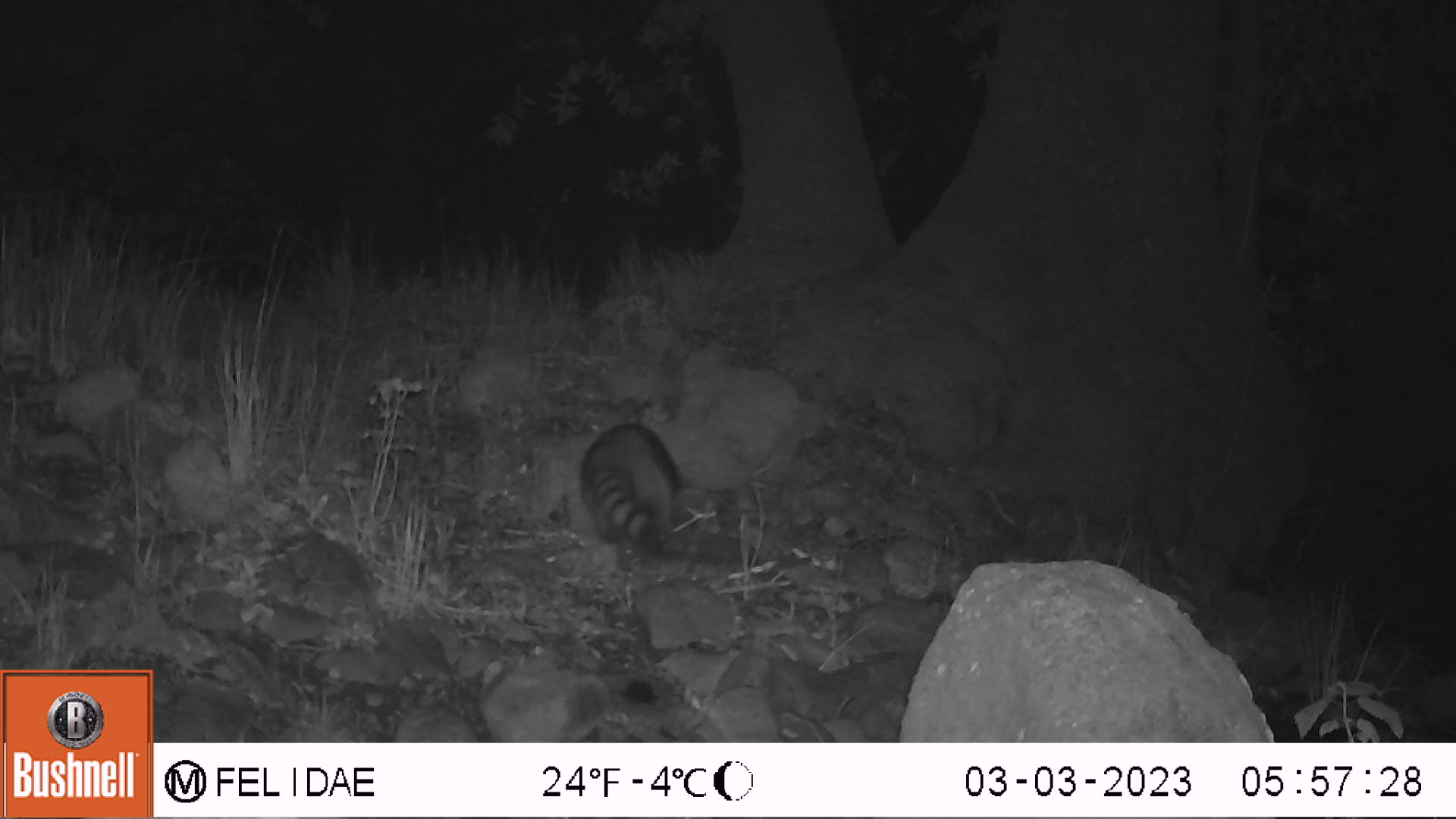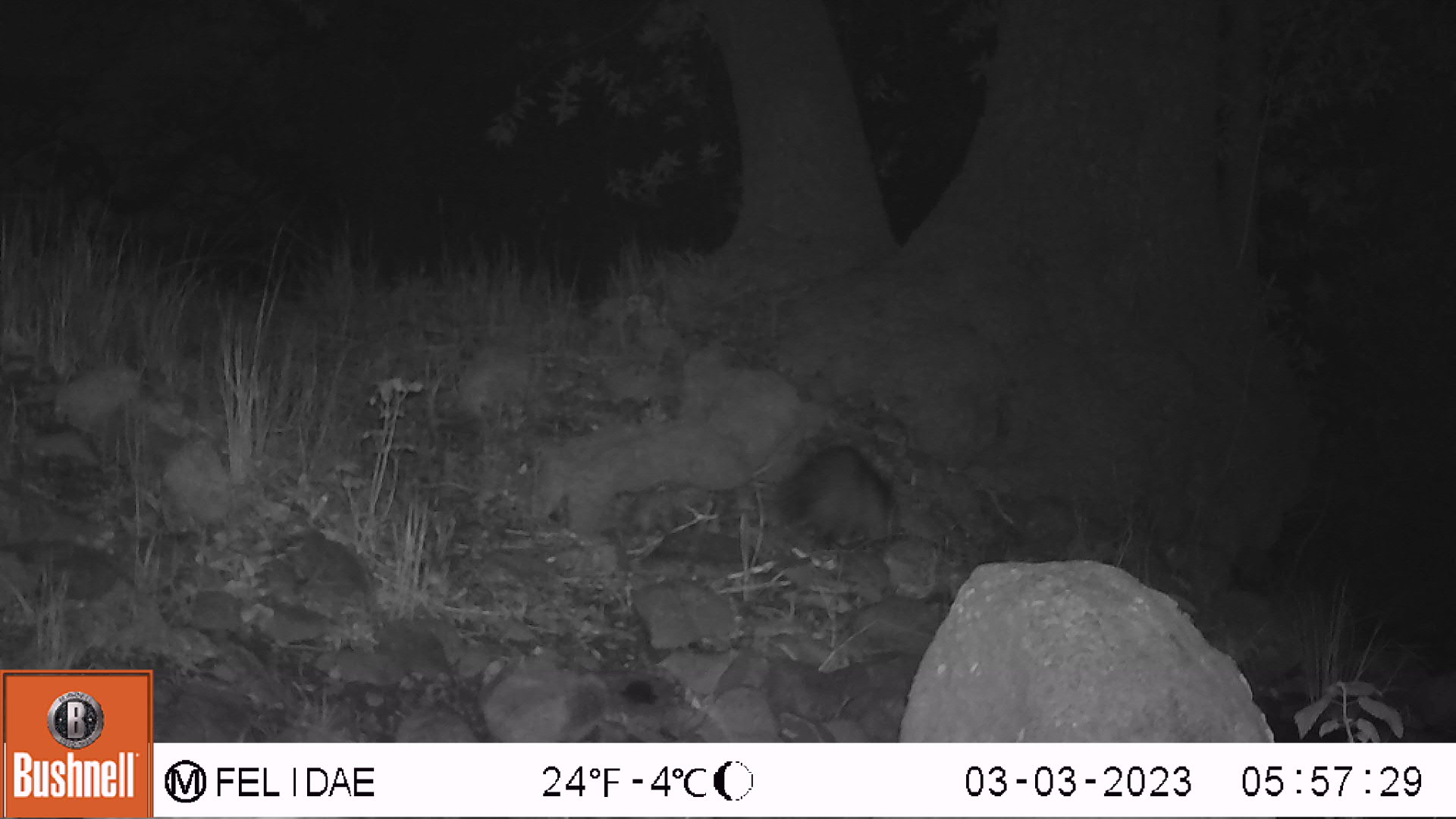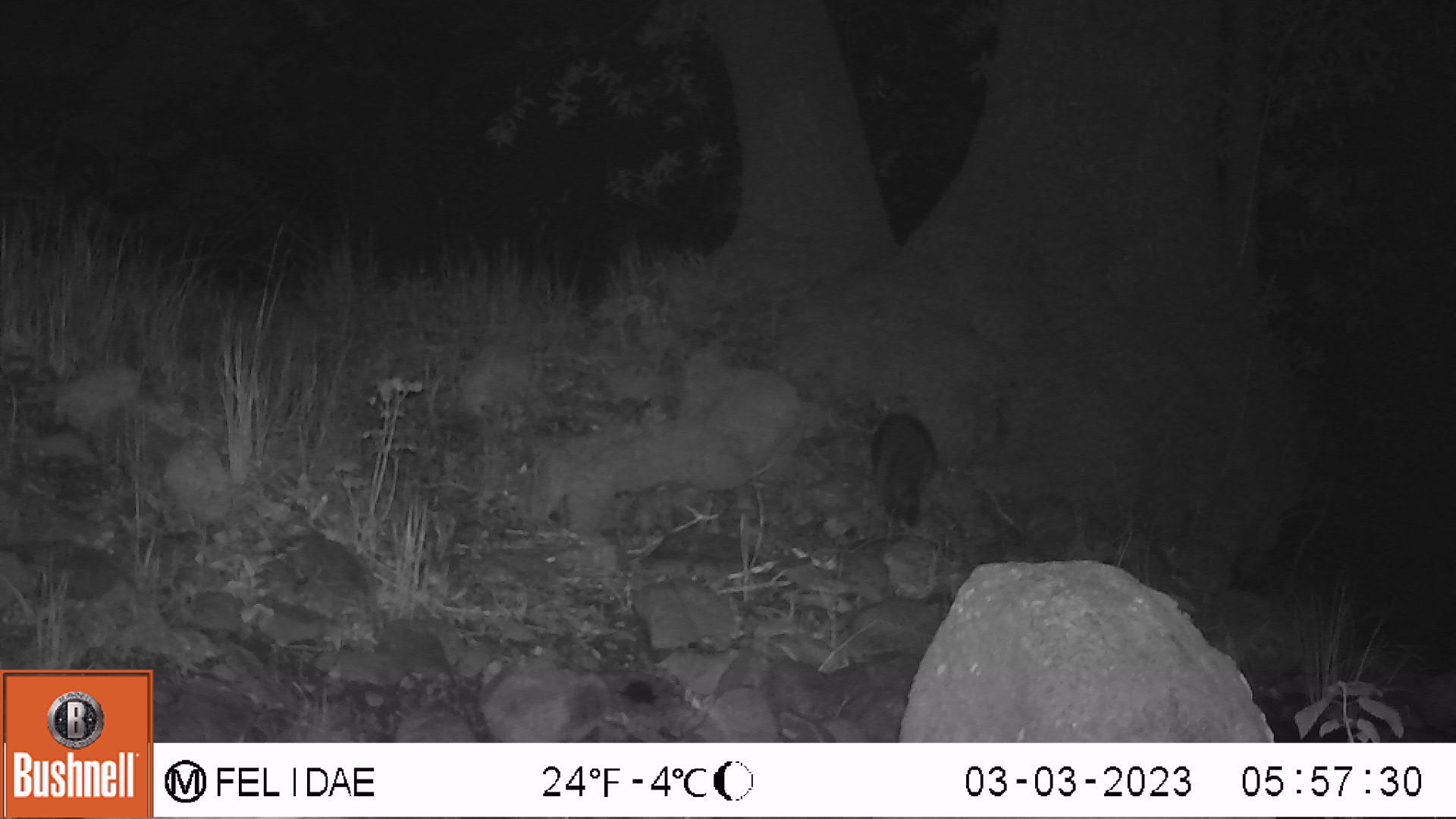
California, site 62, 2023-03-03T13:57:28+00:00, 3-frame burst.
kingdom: Animalia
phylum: Chordata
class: Mammalia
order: Carnivora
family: Procyonidae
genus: Procyon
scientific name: Procyon lotor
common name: raccoon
Raccoon (Procyon lotor).